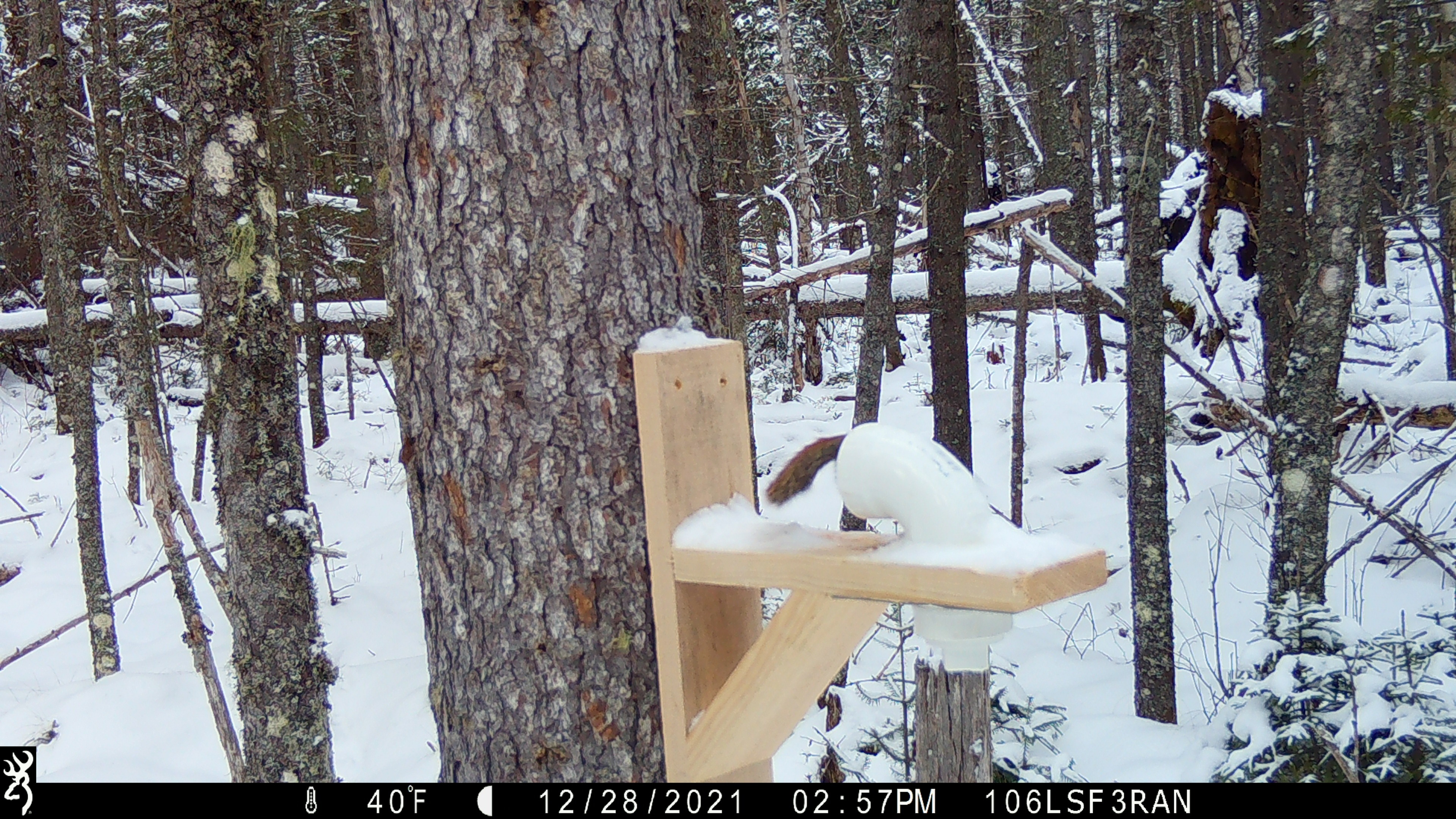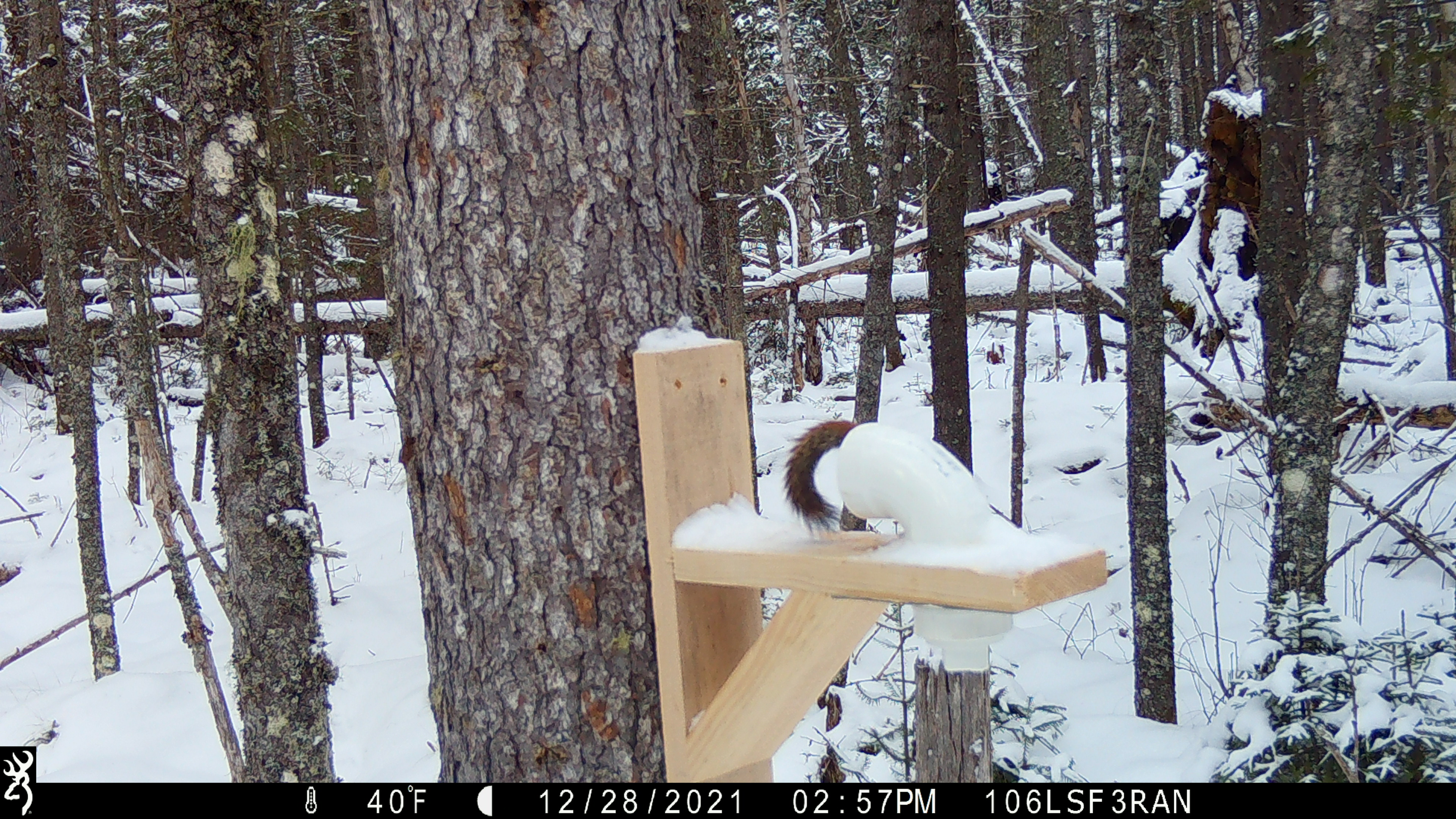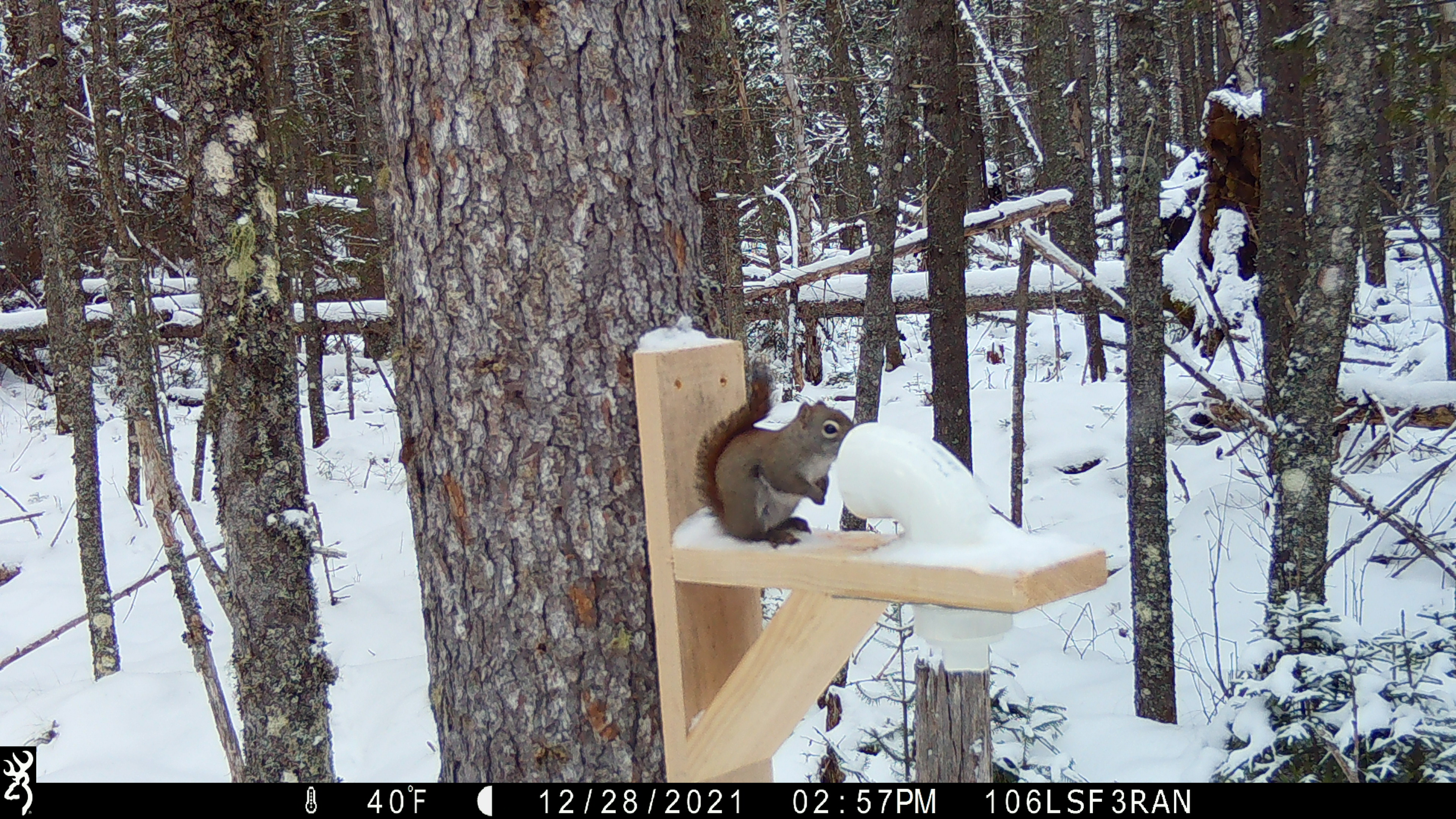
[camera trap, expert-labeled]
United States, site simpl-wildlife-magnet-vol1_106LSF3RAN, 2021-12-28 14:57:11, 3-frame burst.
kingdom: Animalia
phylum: Chordata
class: Mammalia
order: Rodentia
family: Sciuridae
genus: Tamiasciurus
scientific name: Tamiasciurus hudsonicus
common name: red squirrel